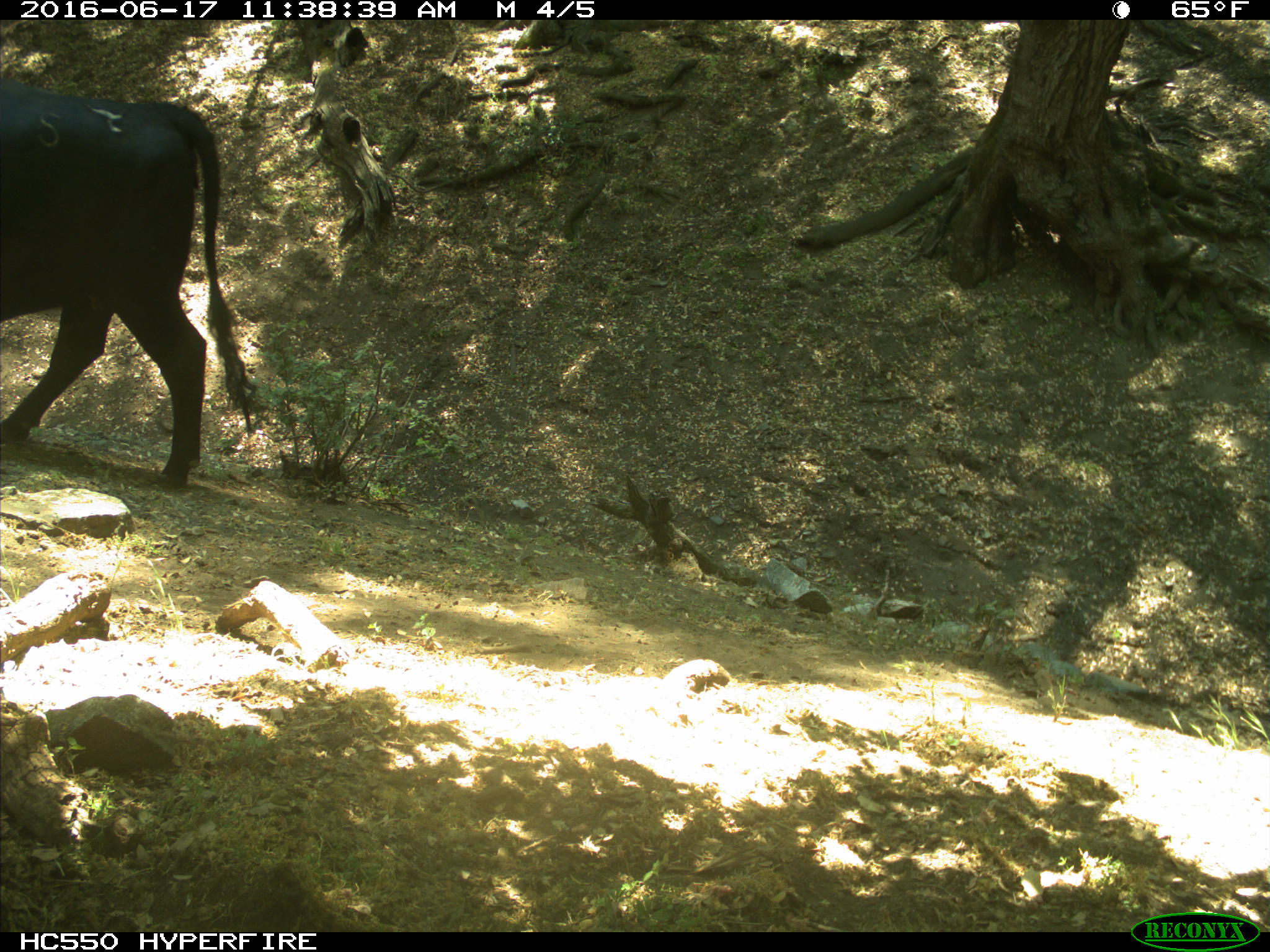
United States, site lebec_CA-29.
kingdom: Animalia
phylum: Chordata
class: Mammalia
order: Artiodactyla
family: Bovidae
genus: Bos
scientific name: Bos taurus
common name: domestic cow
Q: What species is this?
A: Bos taurus (domestic cow).